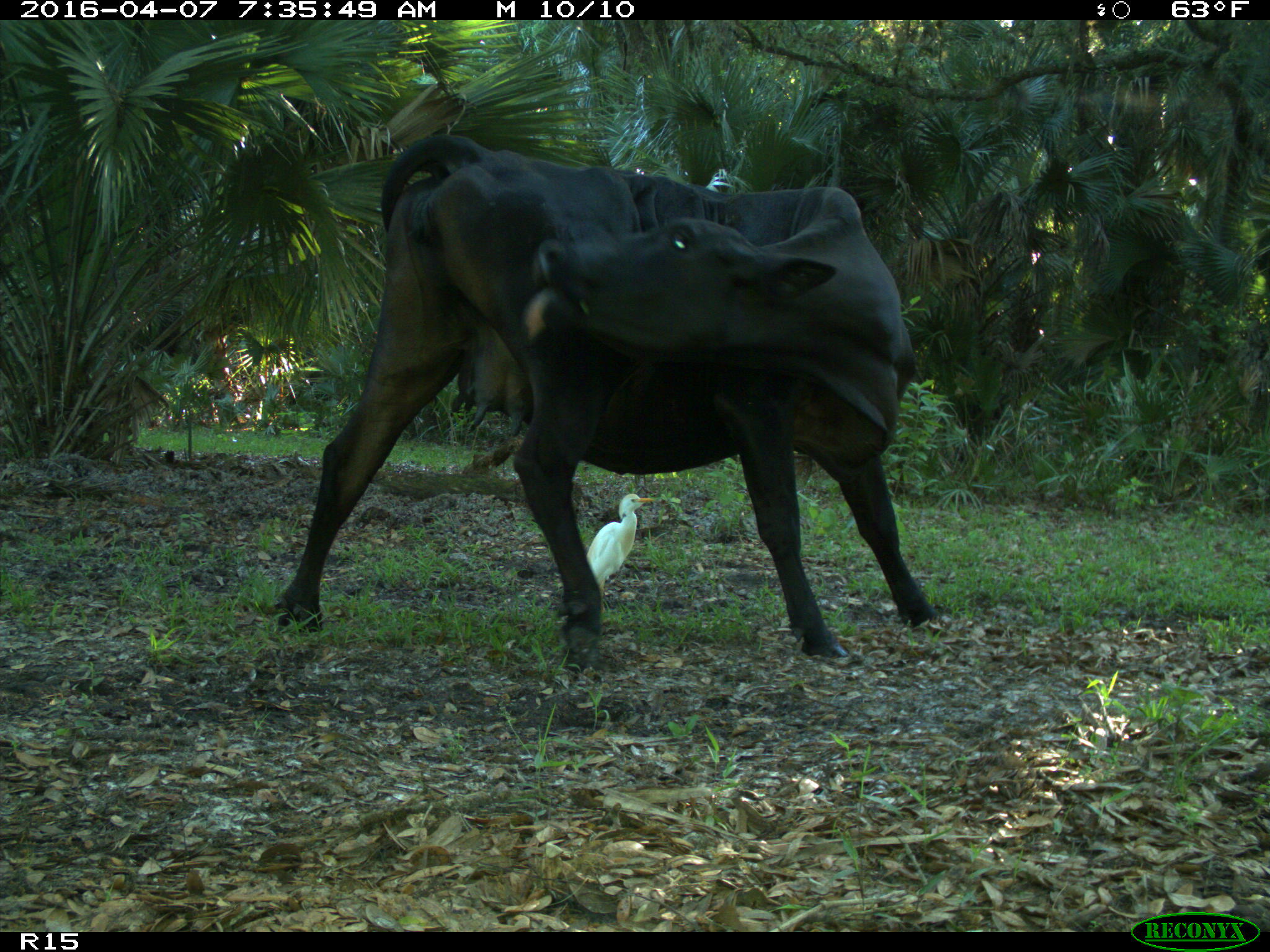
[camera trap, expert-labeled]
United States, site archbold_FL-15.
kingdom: Animalia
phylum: Chordata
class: Mammalia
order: Artiodactyla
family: Bovidae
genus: Bos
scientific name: Bos taurus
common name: domestic cow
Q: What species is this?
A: Bos taurus (domestic cow).